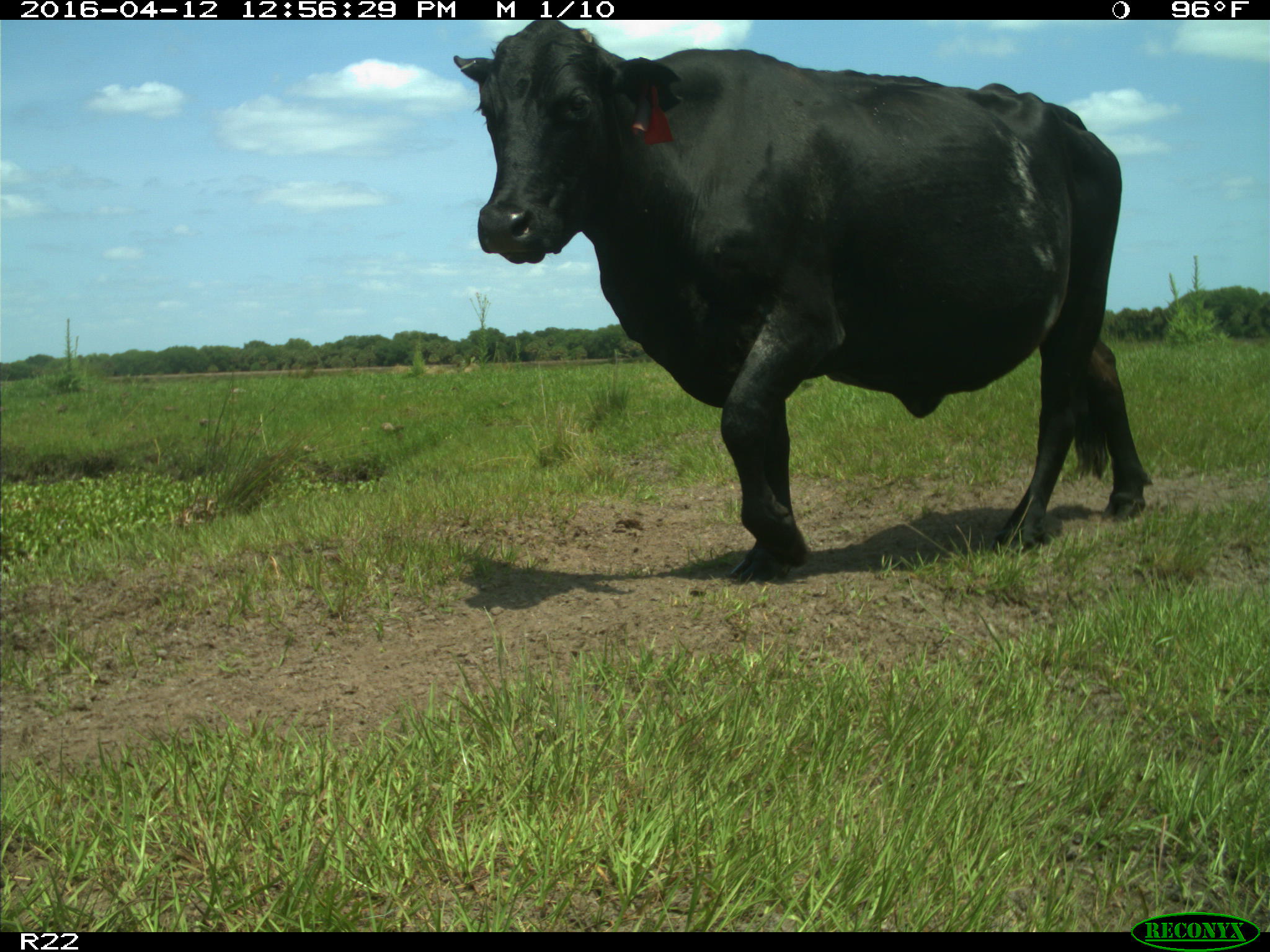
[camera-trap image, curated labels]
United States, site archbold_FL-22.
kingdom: Animalia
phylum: Chordata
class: Mammalia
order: Artiodactyla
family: Bovidae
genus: Bos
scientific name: Bos taurus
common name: domestic cow